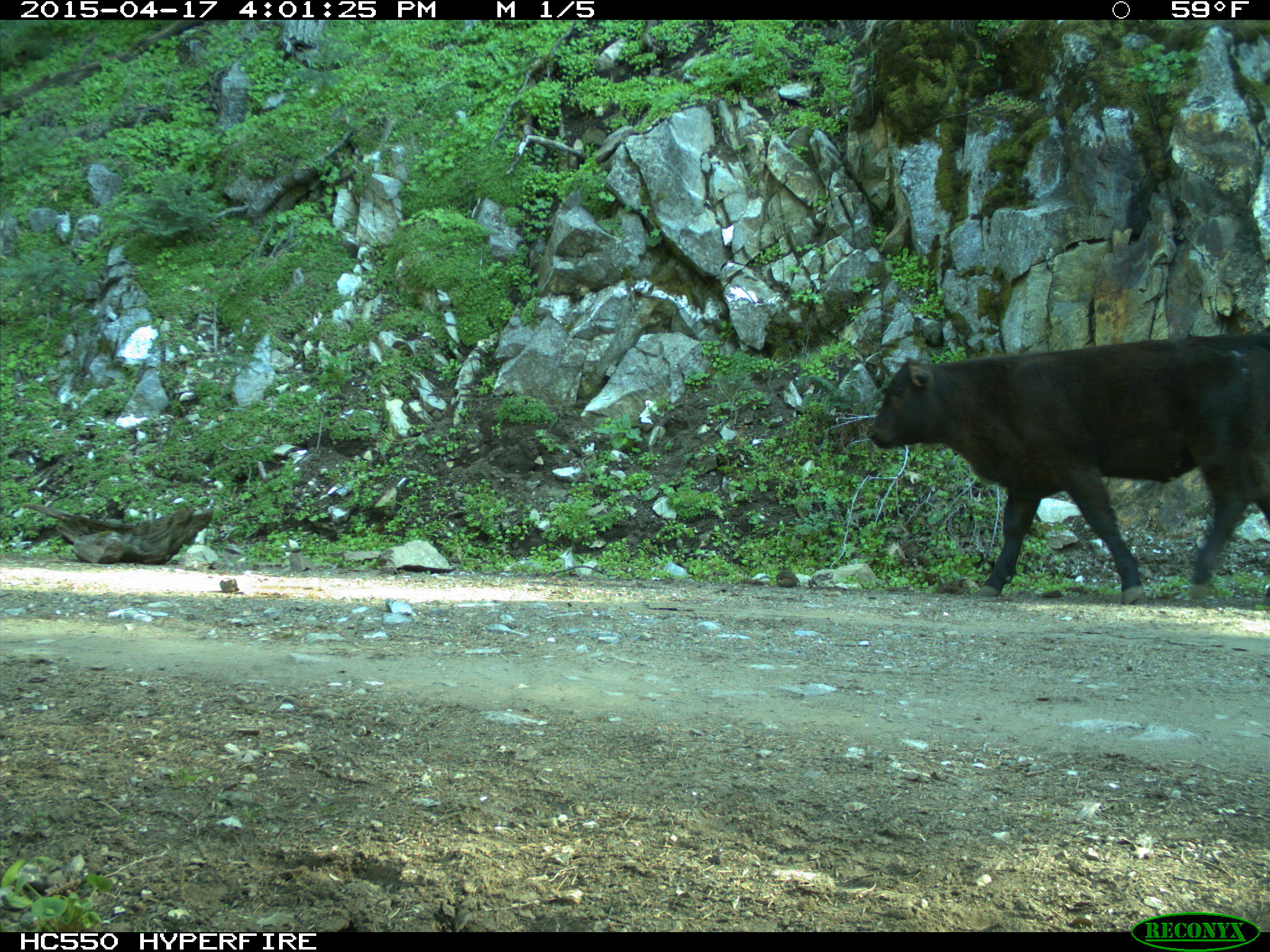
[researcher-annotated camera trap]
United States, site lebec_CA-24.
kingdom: Animalia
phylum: Chordata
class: Mammalia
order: Artiodactyla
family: Bovidae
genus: Bos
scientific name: Bos taurus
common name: domestic cow